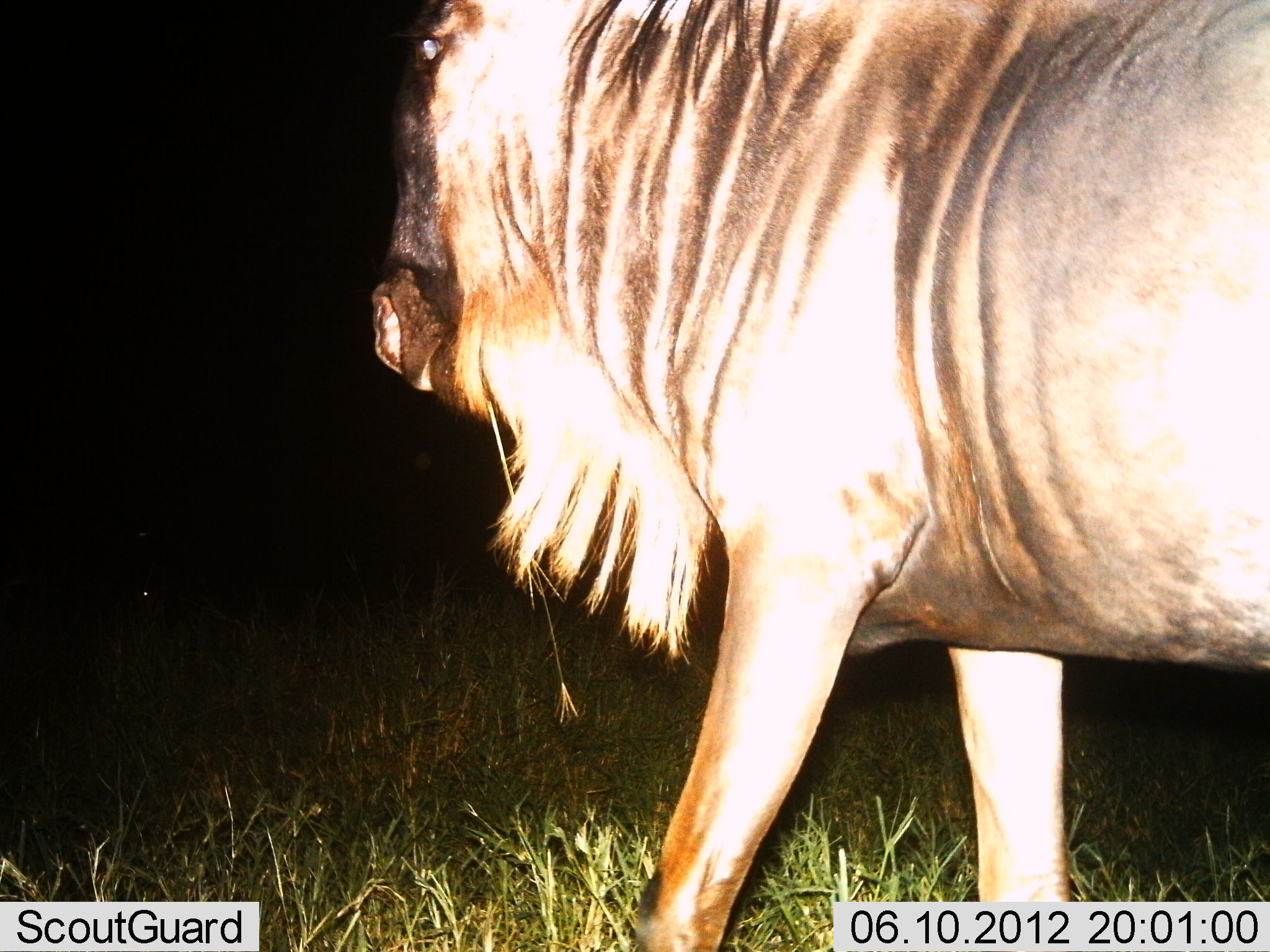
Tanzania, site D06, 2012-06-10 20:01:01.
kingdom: Animalia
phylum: Chordata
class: Mammalia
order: Artiodactyla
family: Bovidae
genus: Connochaetes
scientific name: Connochaetes taurinus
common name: blue wildebeest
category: wildebeest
Wildebeest (blue wildebeest) (Connochaetes taurinus), count 1. Behavior (volunteer vote fractions): standing 50%, resting 0%, moving 40%, interacting 0%. Young present (vote fraction): 0%. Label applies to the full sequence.